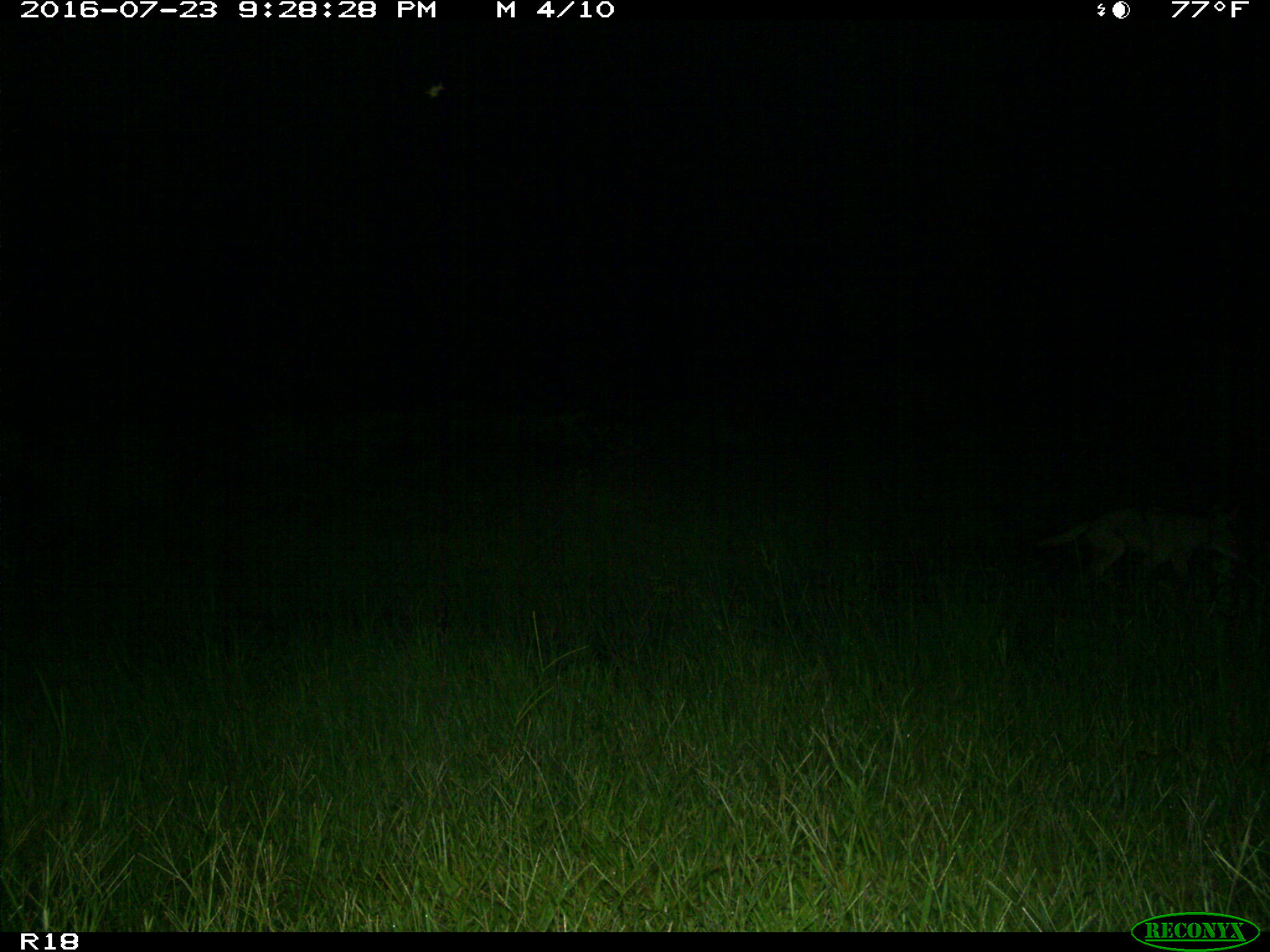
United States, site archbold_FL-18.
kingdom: Animalia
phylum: Chordata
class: Mammalia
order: Carnivora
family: Canidae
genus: Canis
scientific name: Canis latrans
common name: coyote